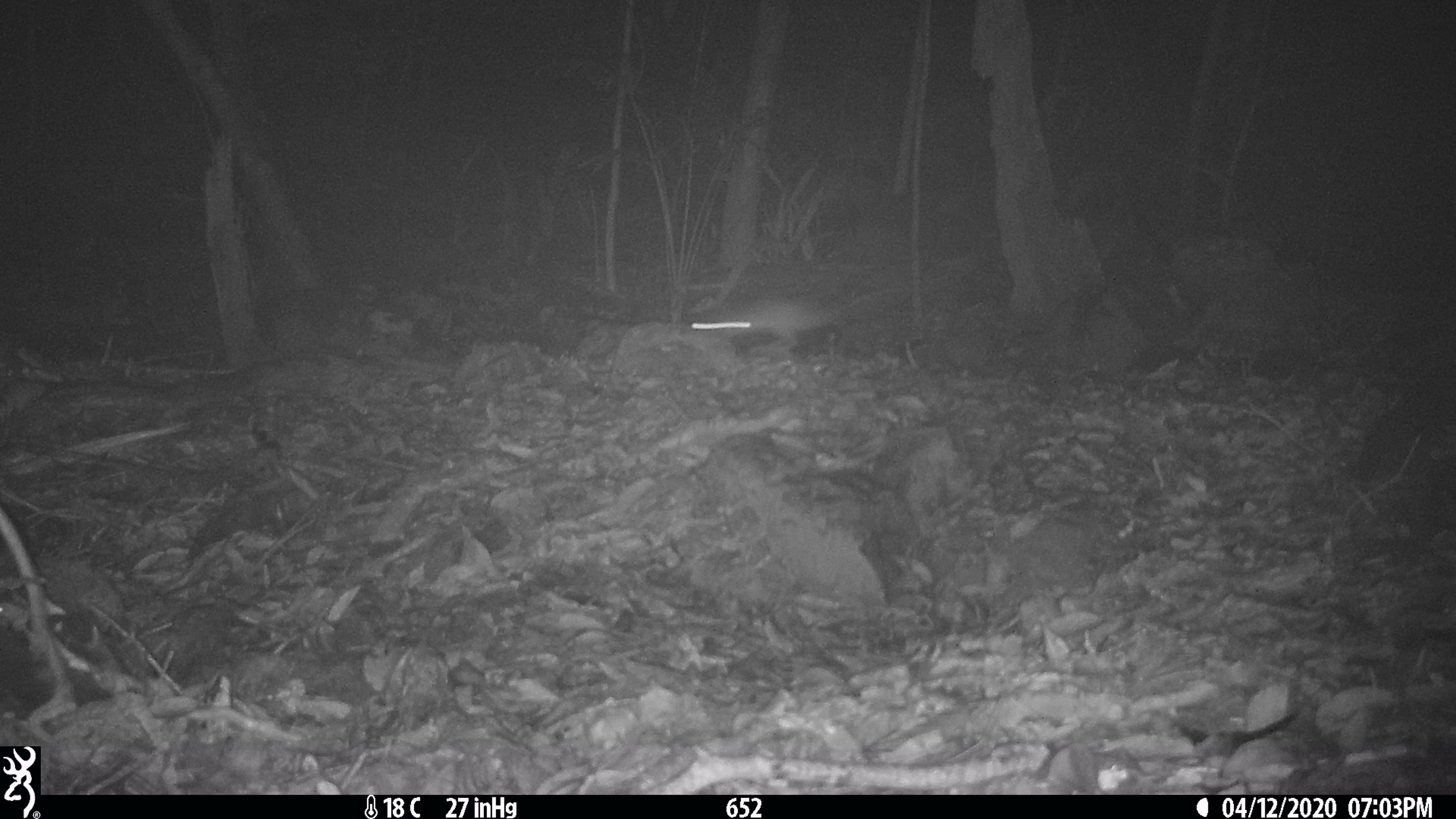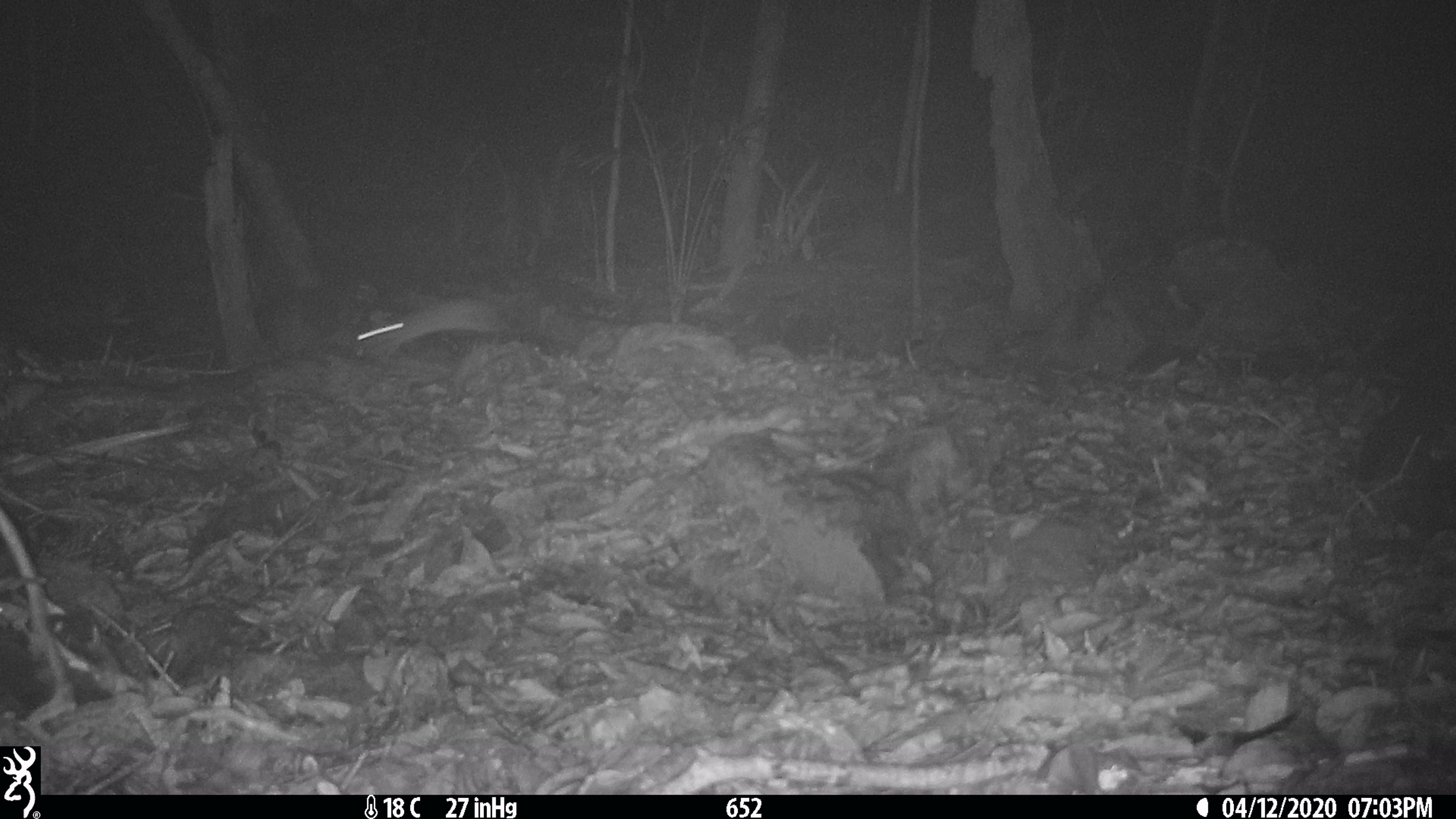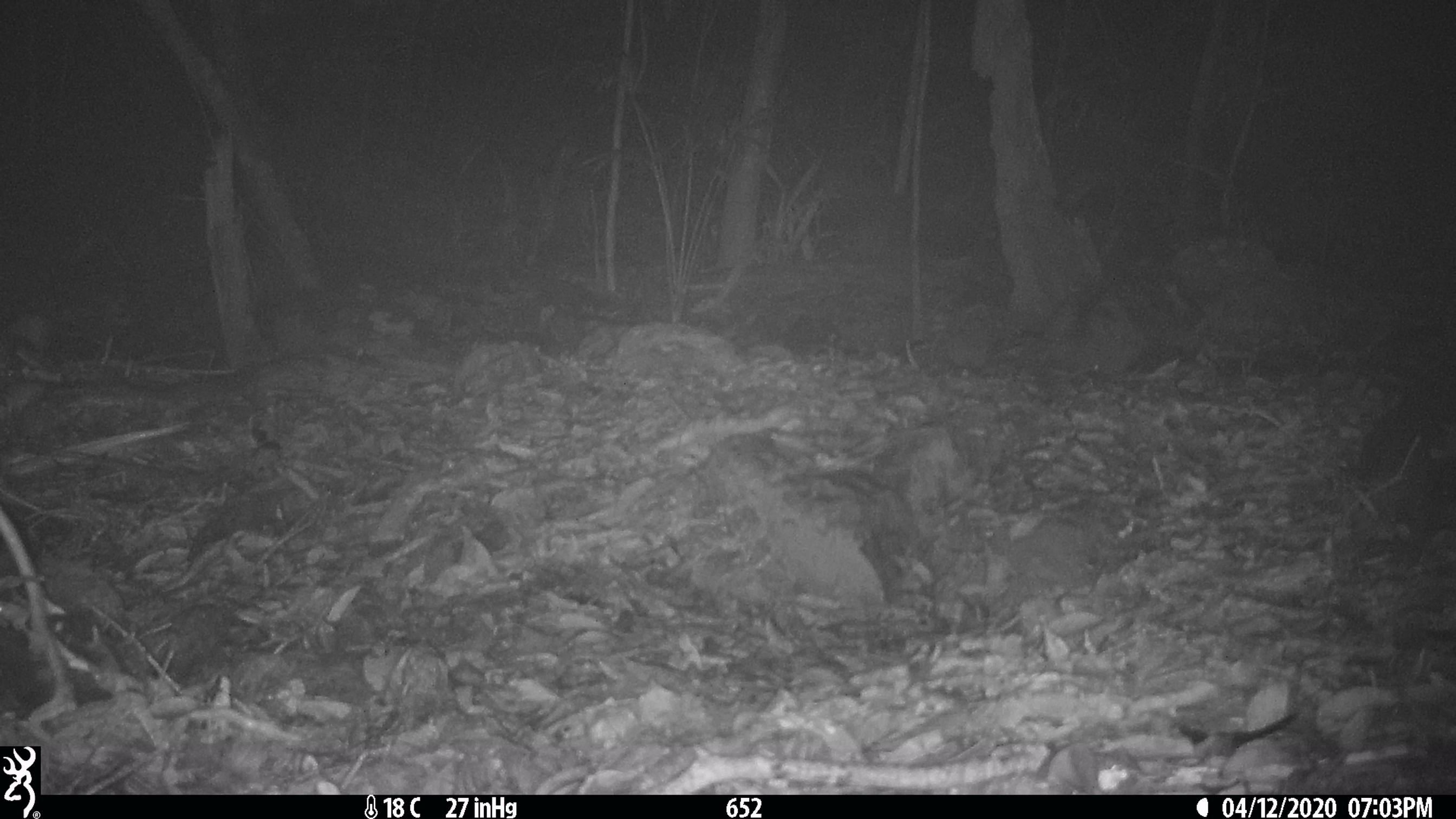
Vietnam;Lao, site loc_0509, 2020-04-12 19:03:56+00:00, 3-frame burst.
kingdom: Animalia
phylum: Chordata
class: Mammalia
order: Rodentia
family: Muridae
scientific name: Muridae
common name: old-world mice and rats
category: unidentified murid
Unidentified murid (old-world mice and rats) (Muridae). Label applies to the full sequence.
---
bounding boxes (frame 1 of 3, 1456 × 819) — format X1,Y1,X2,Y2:
unidentified murid: 689,288,891,354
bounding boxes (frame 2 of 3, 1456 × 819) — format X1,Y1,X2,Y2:
unidentified murid: 355,297,508,361